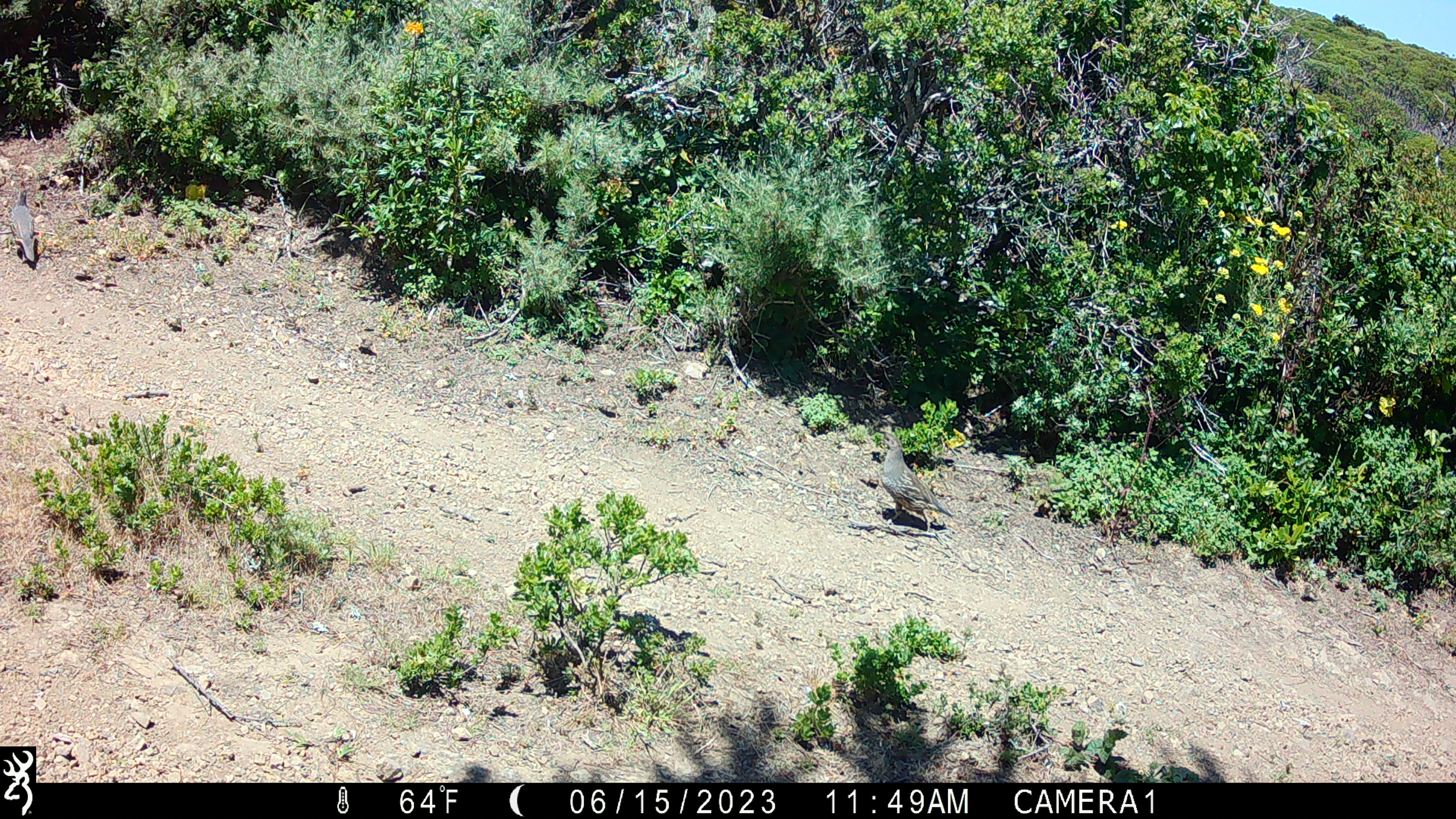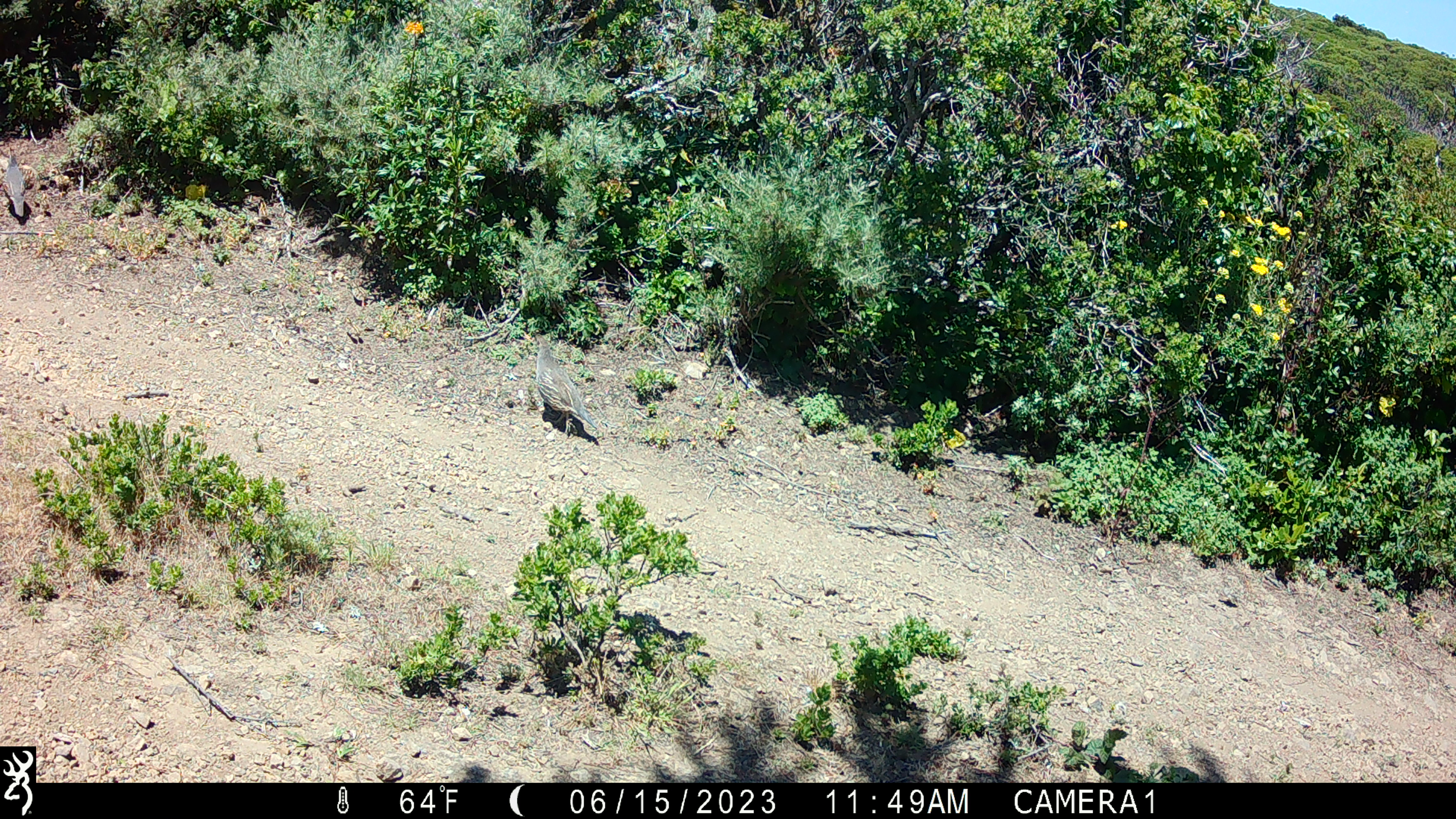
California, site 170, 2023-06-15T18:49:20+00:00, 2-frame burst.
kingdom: Animalia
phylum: Chordata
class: Aves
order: Galliformes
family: Odontophoridae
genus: Callipepla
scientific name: Callipepla californica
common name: california quail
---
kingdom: Animalia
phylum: Chordata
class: Aves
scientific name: Aves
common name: bird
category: unknown bird